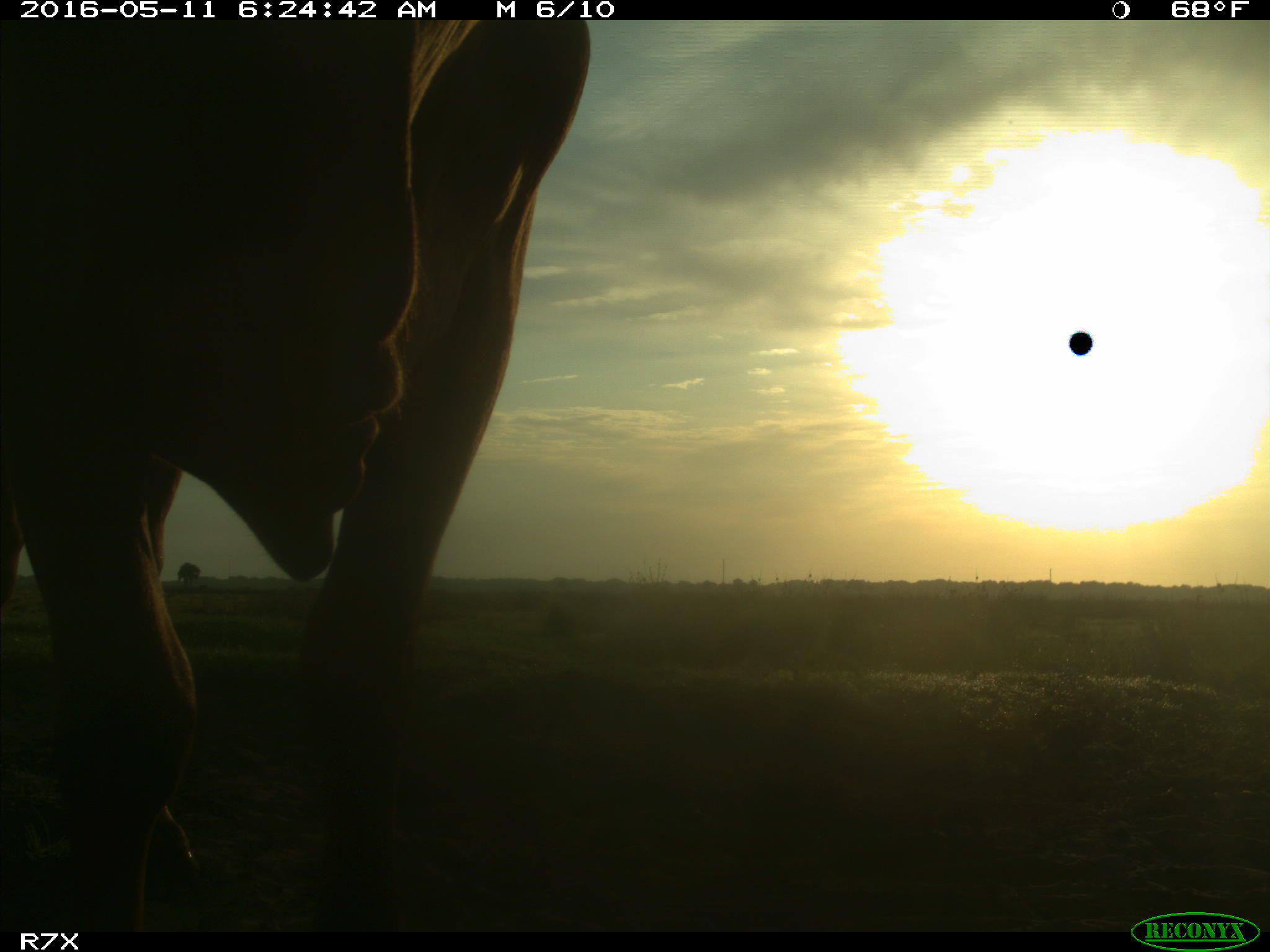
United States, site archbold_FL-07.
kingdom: Animalia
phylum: Chordata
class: Mammalia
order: Artiodactyla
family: Bovidae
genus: Bos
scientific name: Bos taurus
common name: domestic cow